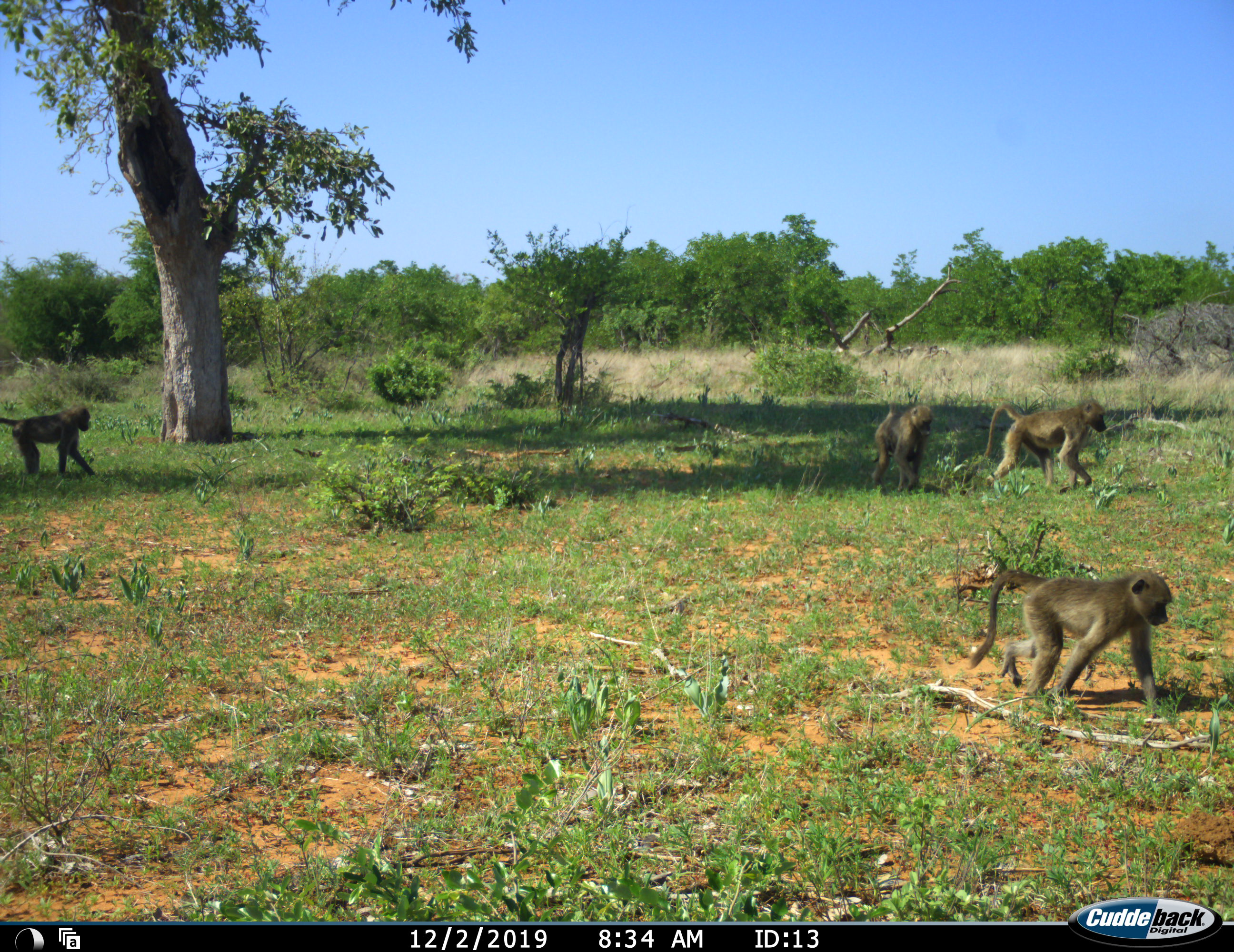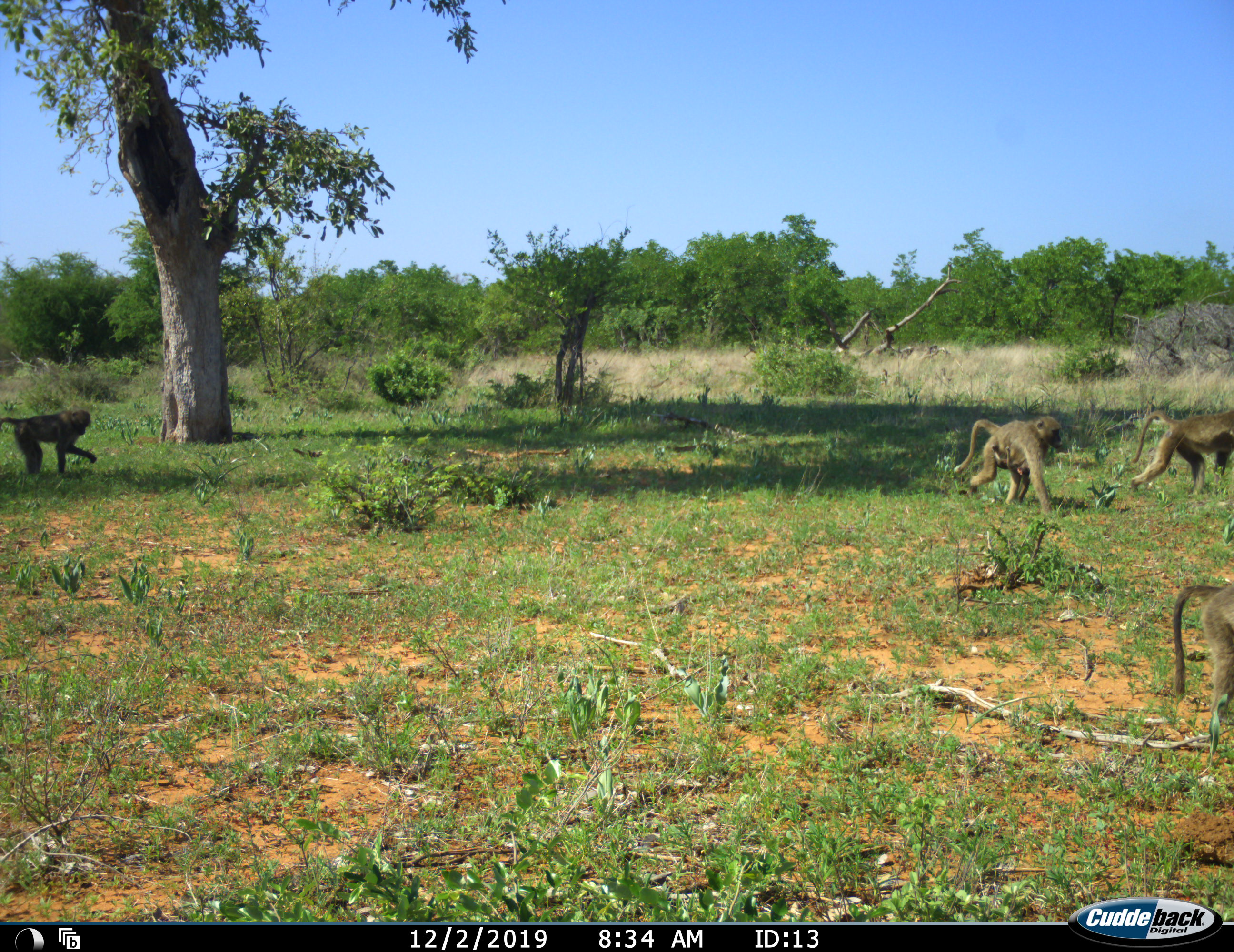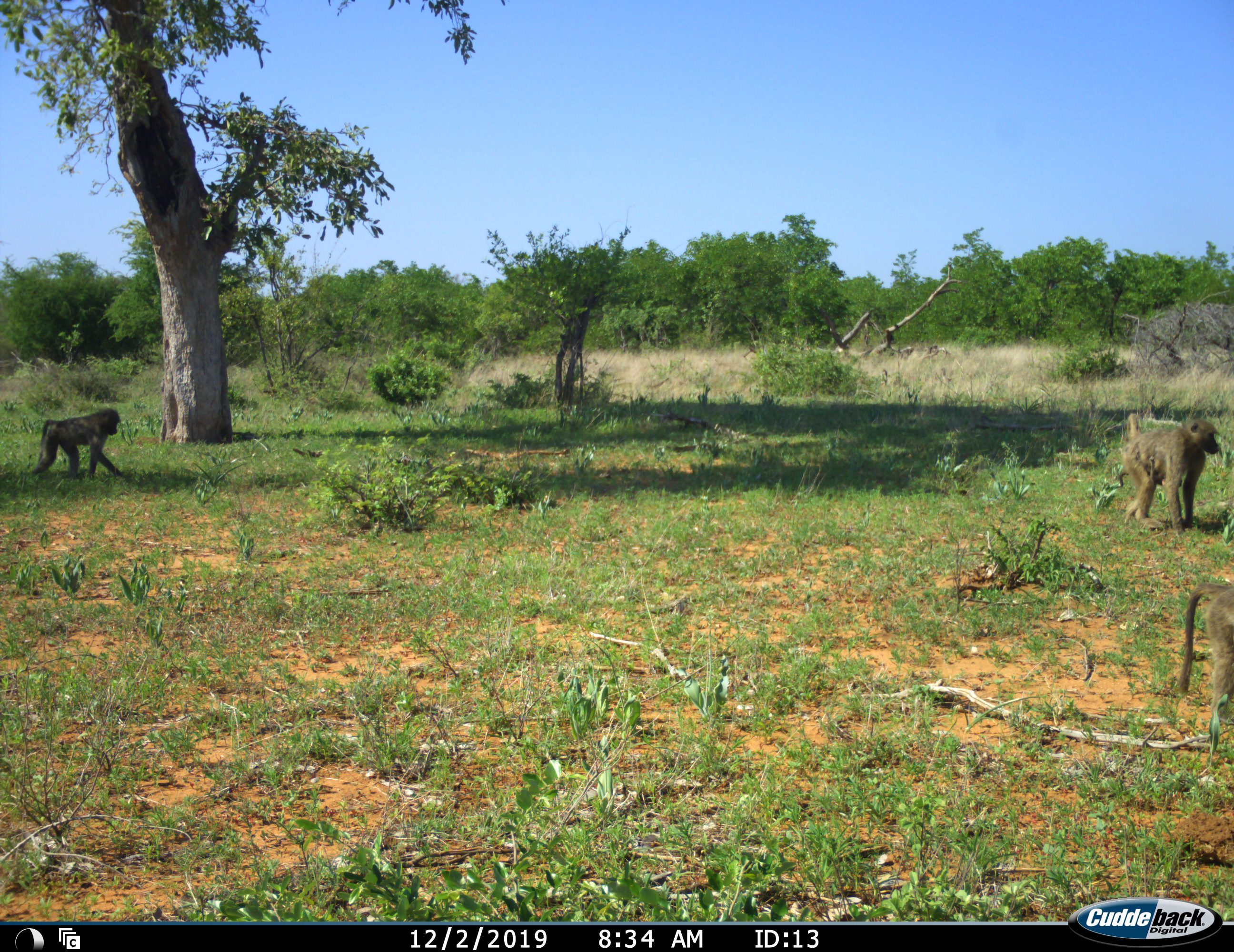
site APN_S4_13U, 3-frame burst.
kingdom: Animalia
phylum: Chordata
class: Mammalia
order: Primates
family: Cercopithecidae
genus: Papio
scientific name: Papio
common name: baboon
Baboon (Papio), count 4. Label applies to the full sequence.